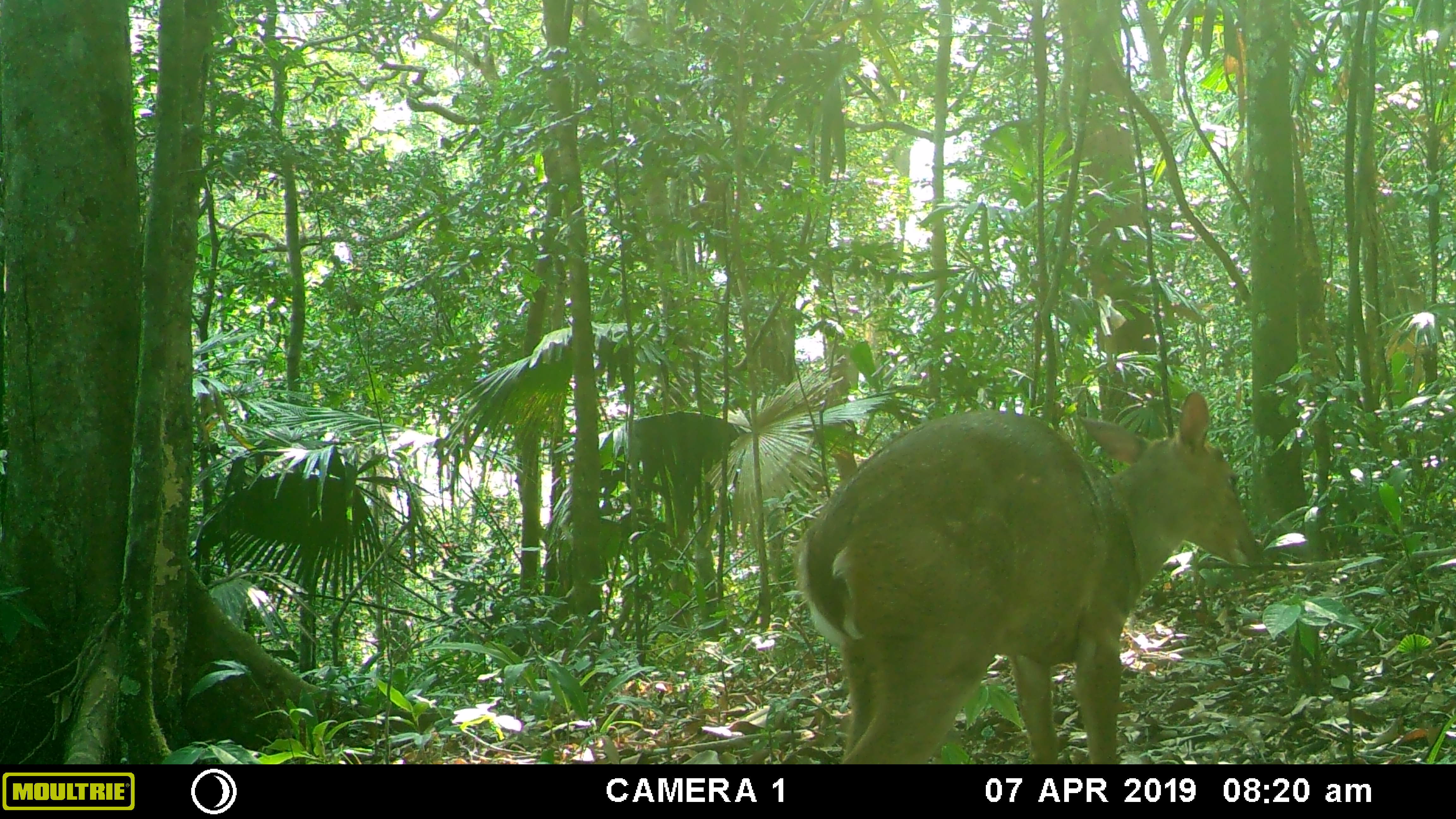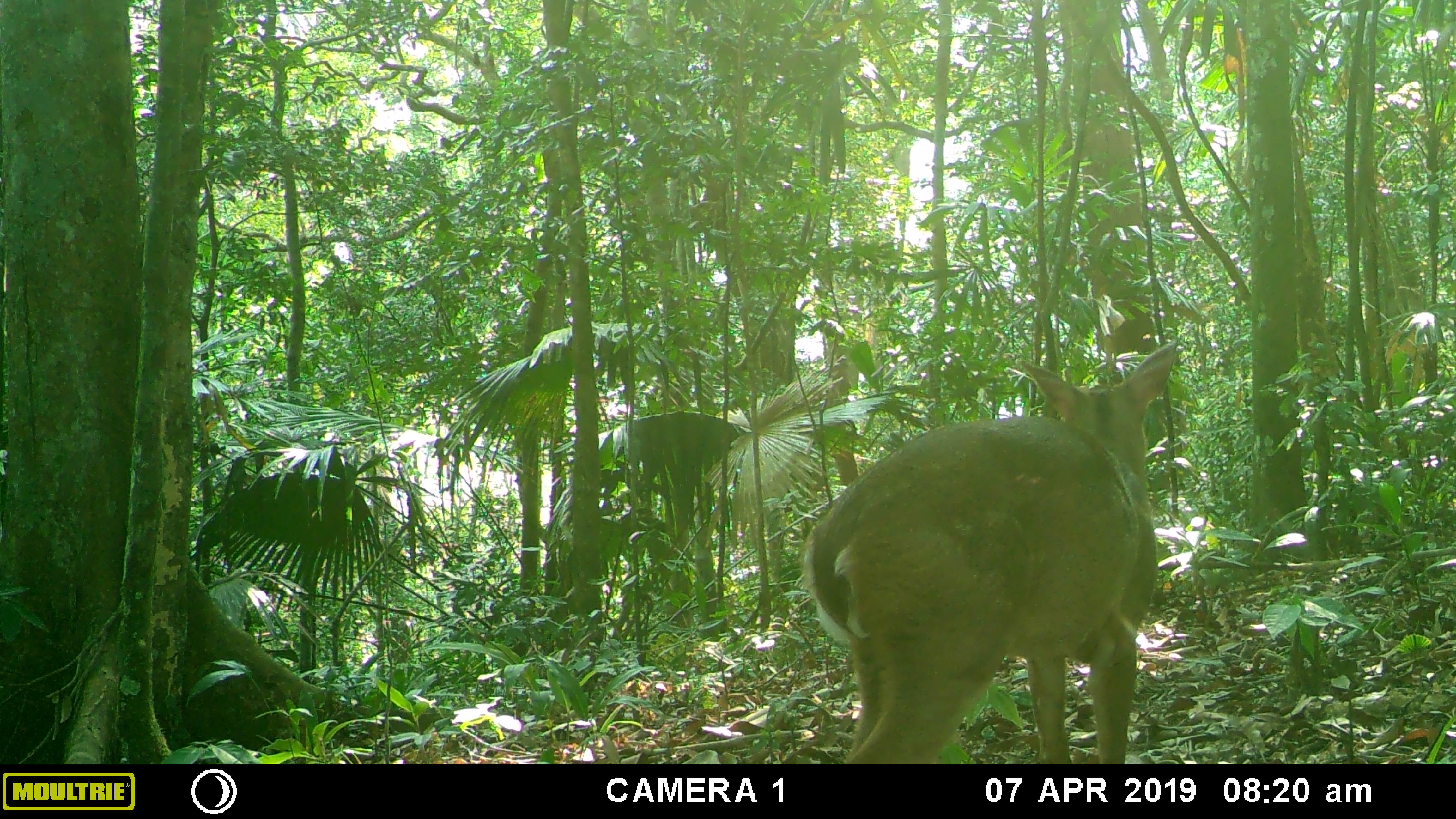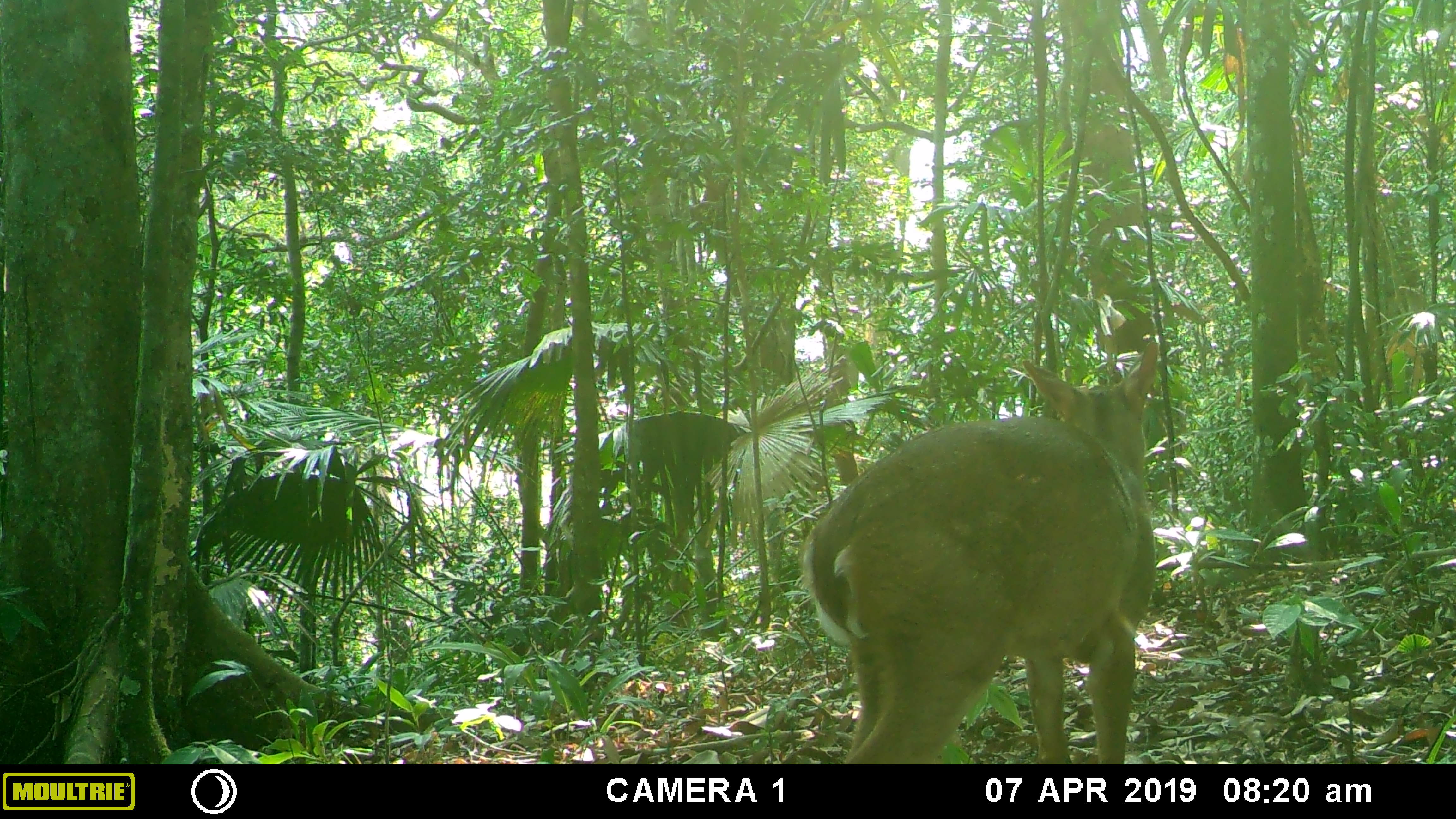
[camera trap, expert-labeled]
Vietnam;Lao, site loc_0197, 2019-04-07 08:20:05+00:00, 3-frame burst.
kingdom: Animalia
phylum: Chordata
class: Mammalia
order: Artiodactyla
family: Cervidae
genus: Muntiacus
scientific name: Muntiacus vuquangensis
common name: large-antlered muntjac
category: large antlered muntjac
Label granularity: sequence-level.